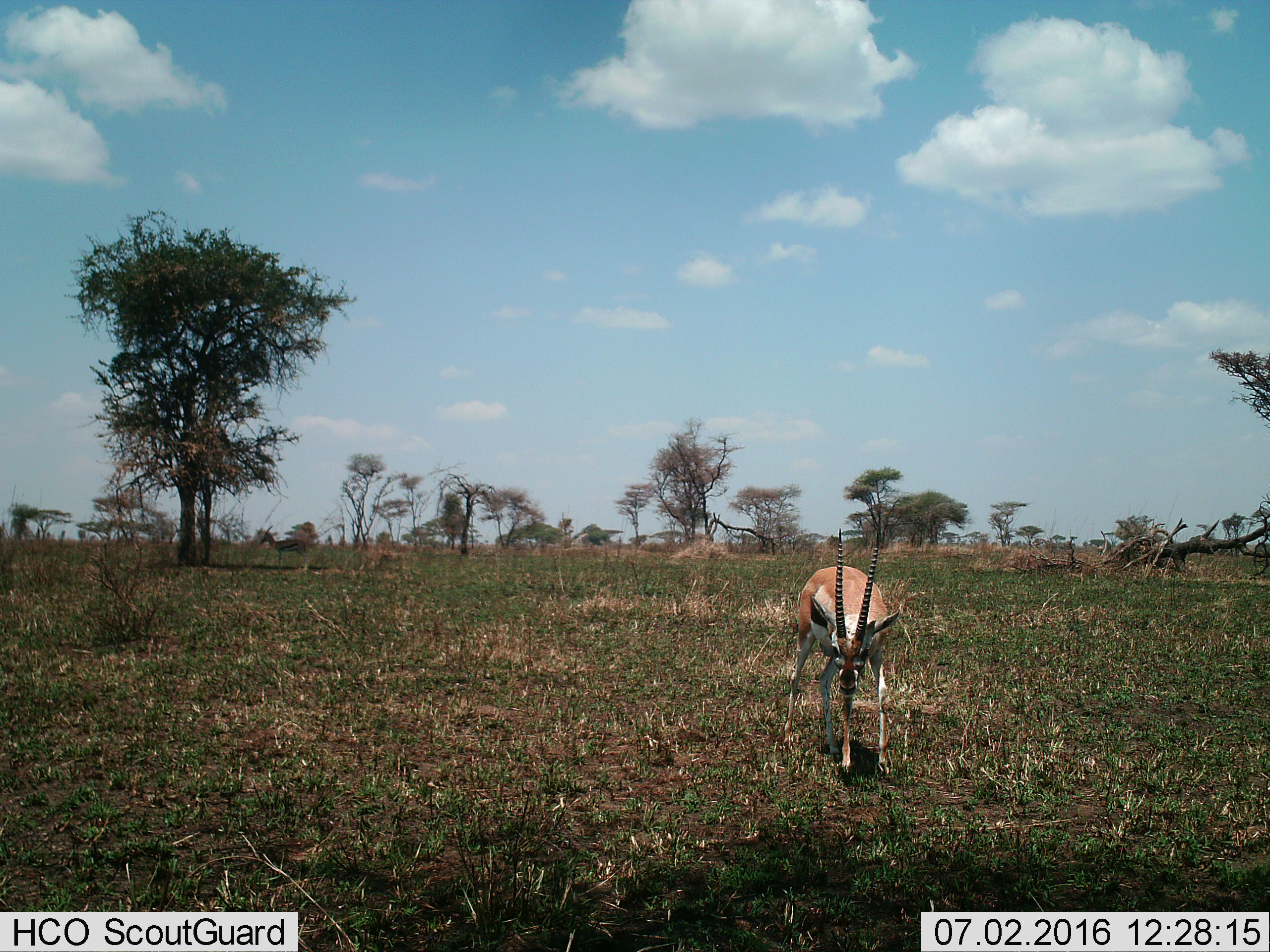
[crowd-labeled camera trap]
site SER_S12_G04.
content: unidentified animal